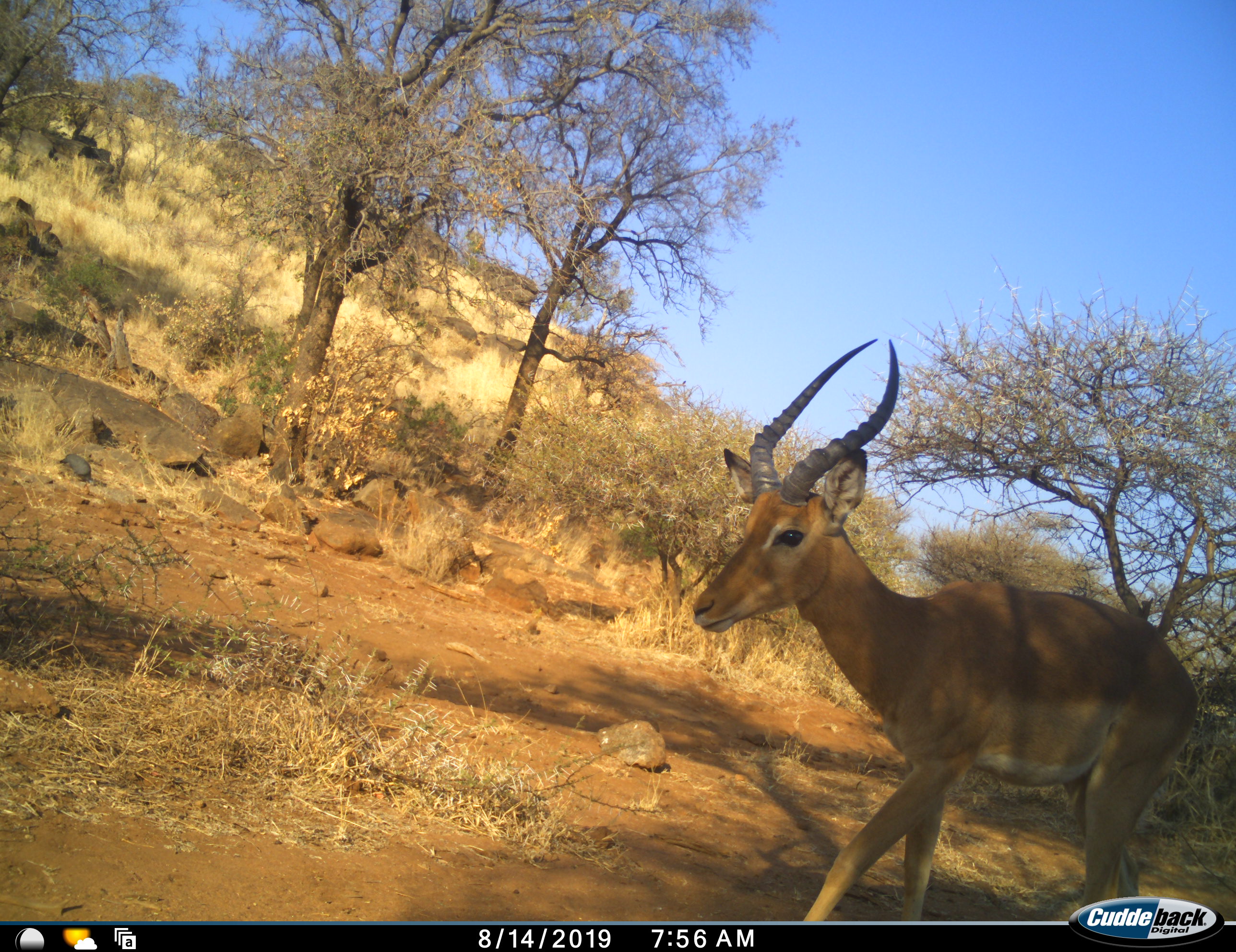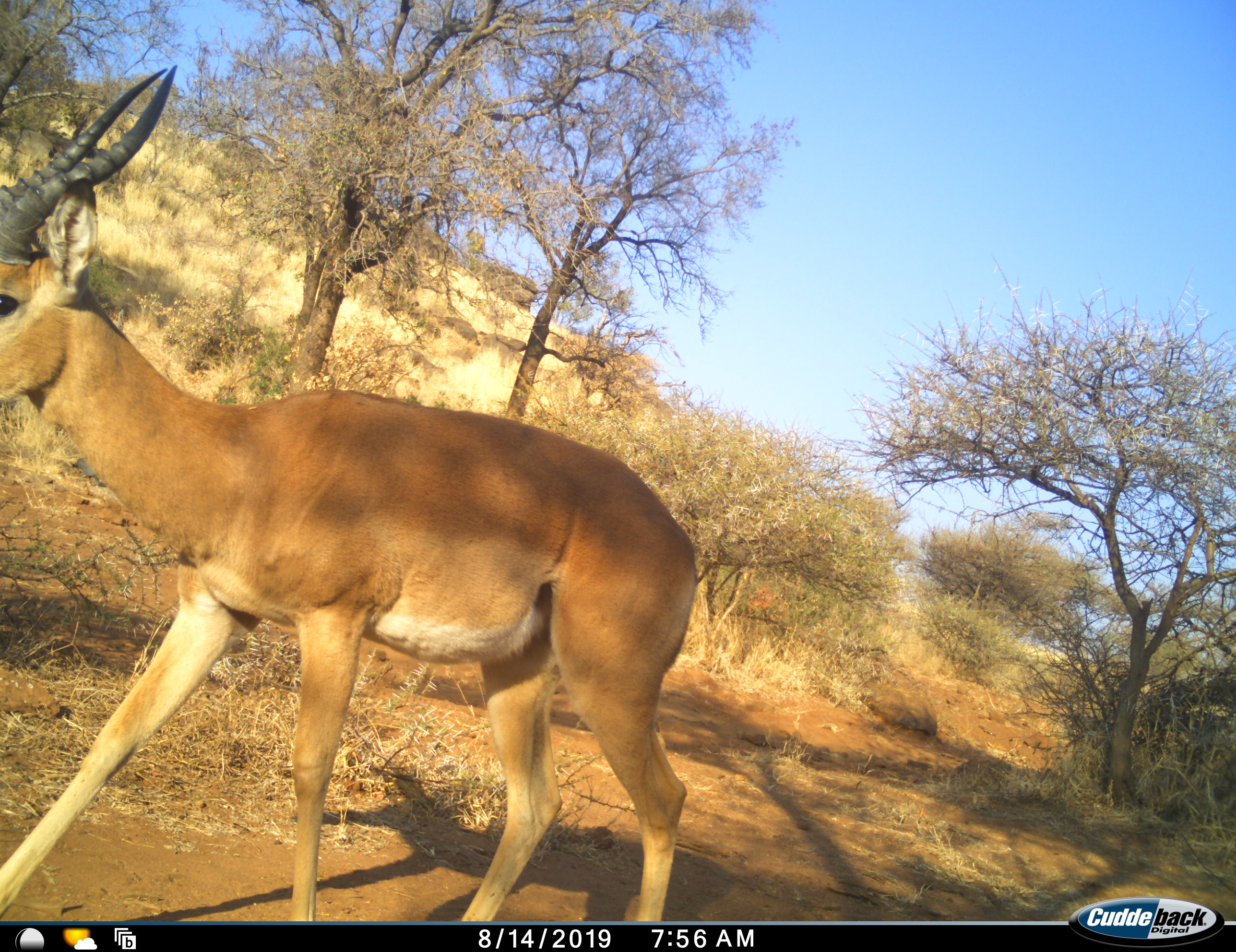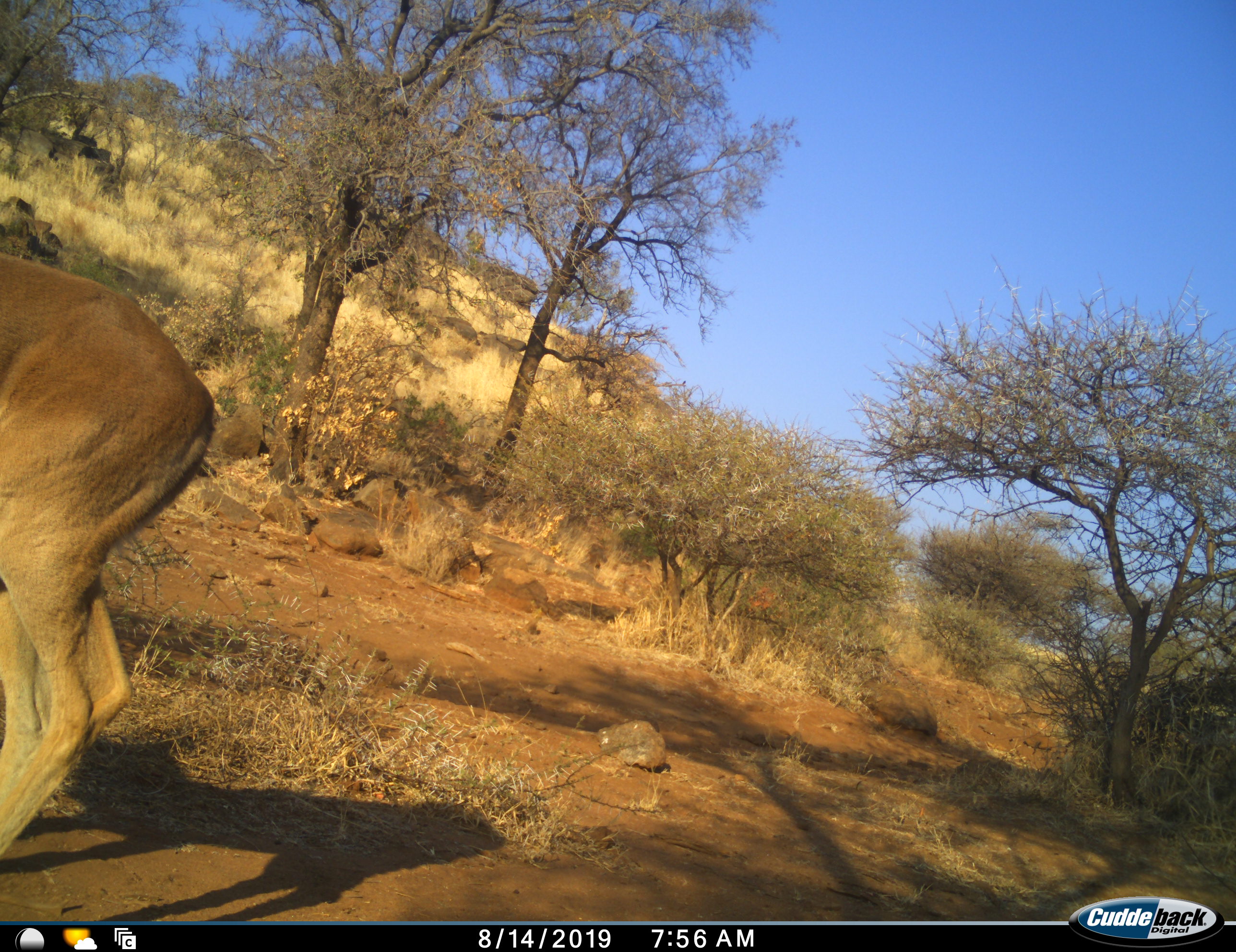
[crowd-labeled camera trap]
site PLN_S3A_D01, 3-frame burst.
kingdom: Animalia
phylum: Chordata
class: Mammalia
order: Artiodactyla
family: Bovidae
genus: Aepyceros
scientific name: Aepyceros melampus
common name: impala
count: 1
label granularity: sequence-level